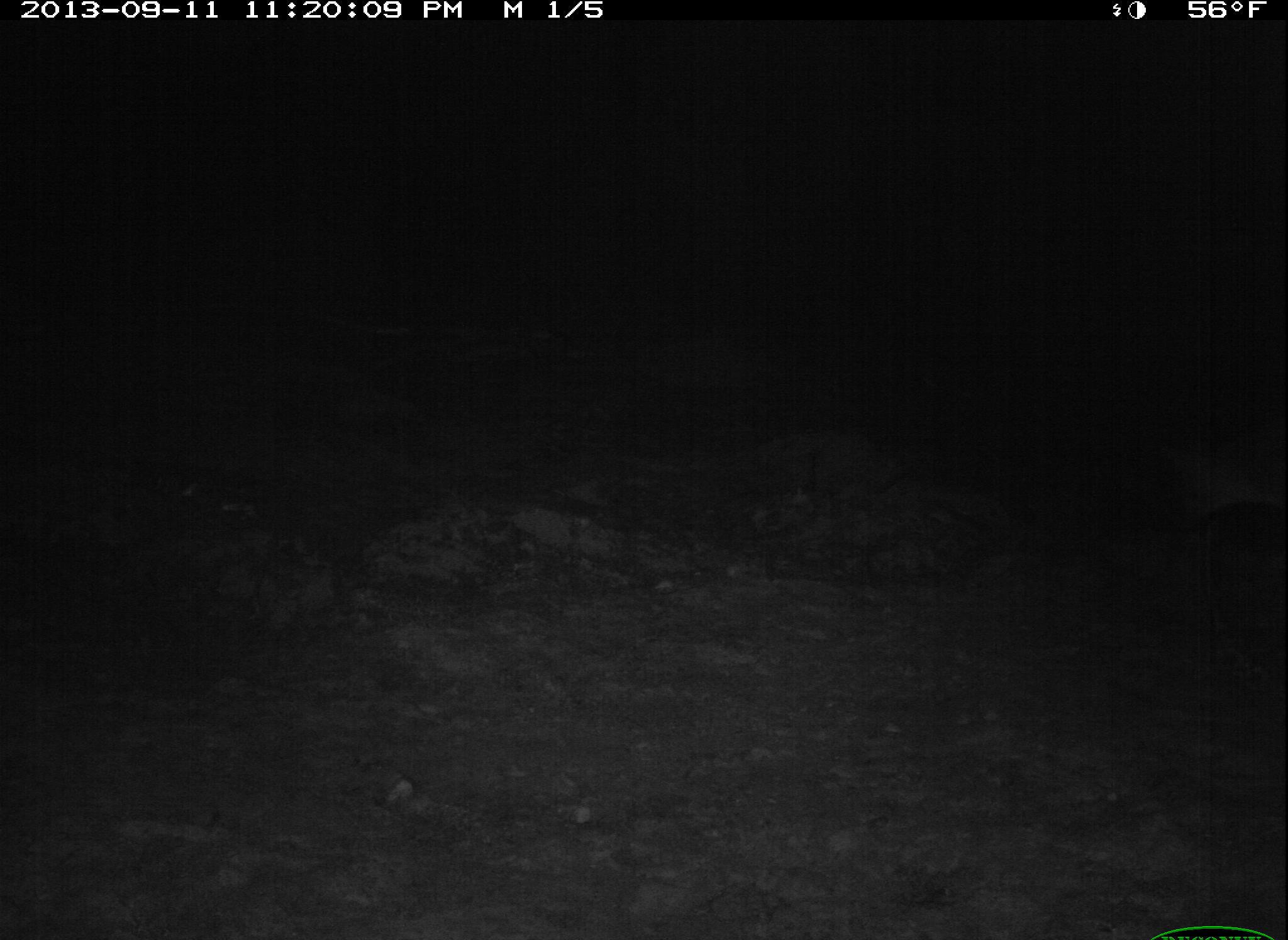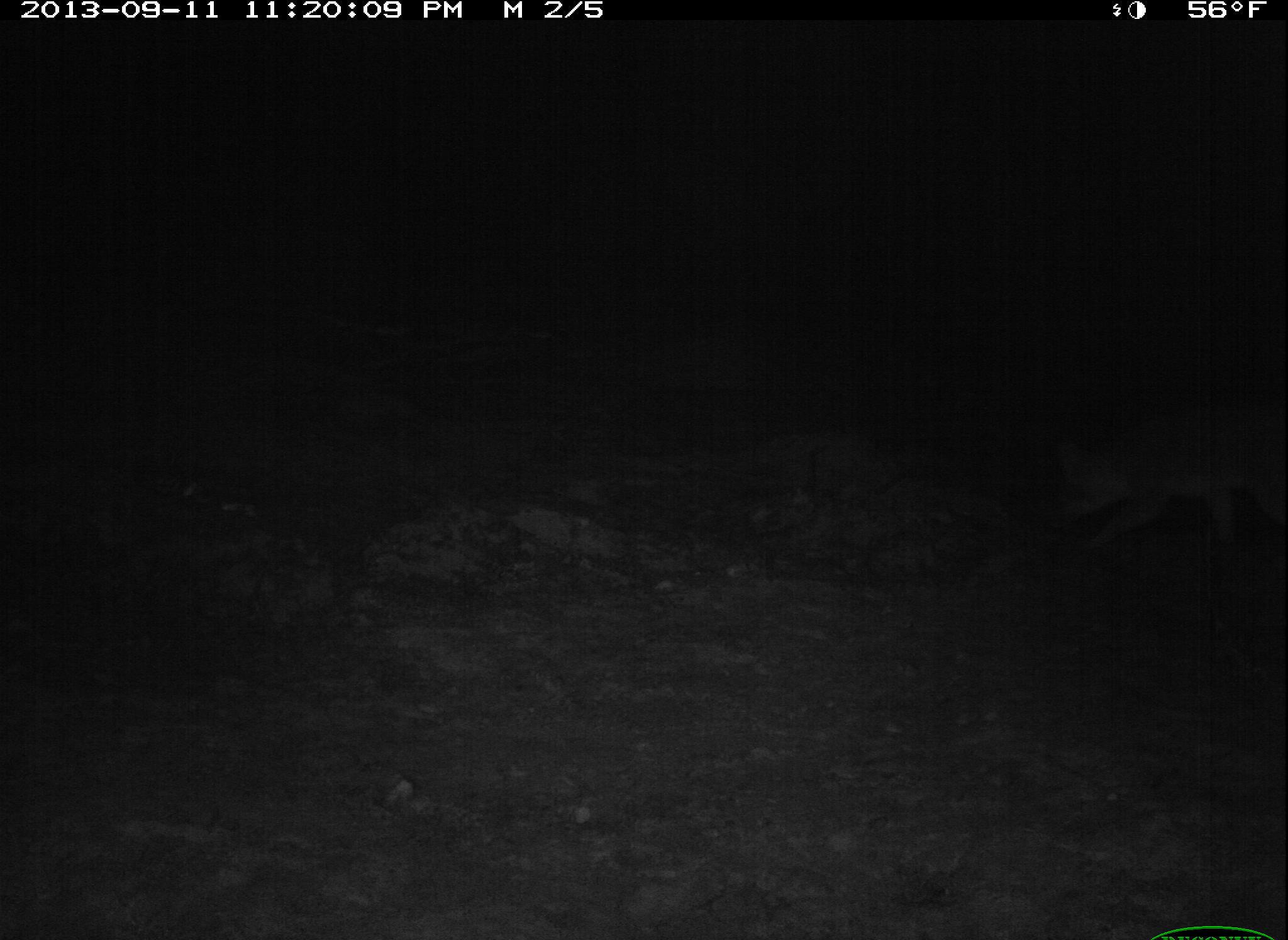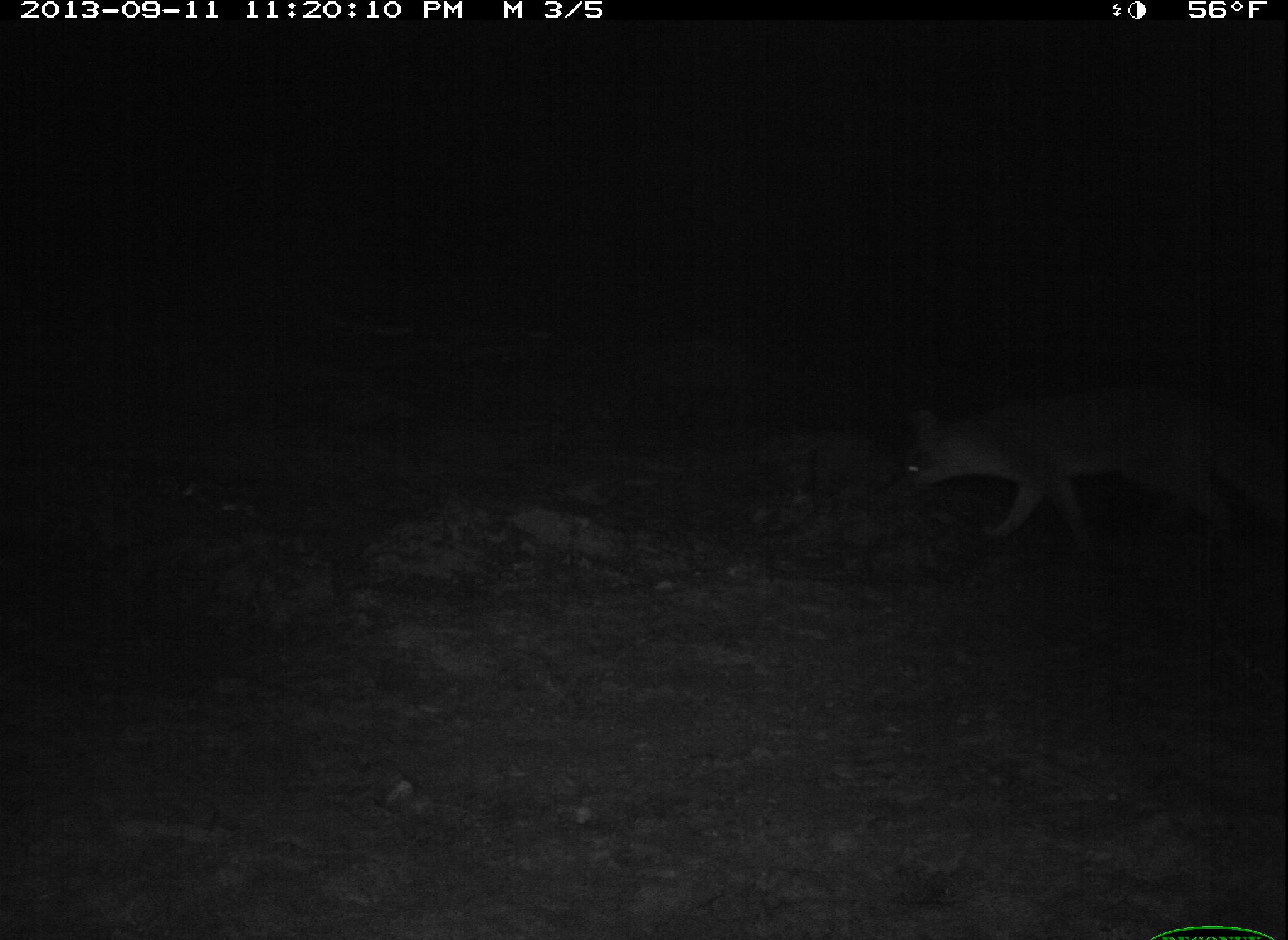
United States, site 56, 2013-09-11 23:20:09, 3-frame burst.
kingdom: Animalia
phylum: Chordata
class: Mammalia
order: Carnivora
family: Canidae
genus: Urocyon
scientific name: Urocyon cinereoargenteus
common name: gray fox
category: fox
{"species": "fox (gray fox) (Urocyon cinereoargenteus)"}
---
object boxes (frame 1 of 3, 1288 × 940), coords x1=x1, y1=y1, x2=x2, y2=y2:
fox: x1=1145, y1=425, x2=1288, y2=532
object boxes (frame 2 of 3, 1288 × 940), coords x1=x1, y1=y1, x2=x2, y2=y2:
fox: x1=1057, y1=399, x2=1288, y2=573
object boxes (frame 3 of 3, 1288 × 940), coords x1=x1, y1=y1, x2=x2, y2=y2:
fox: x1=897, y1=374, x2=1288, y2=549